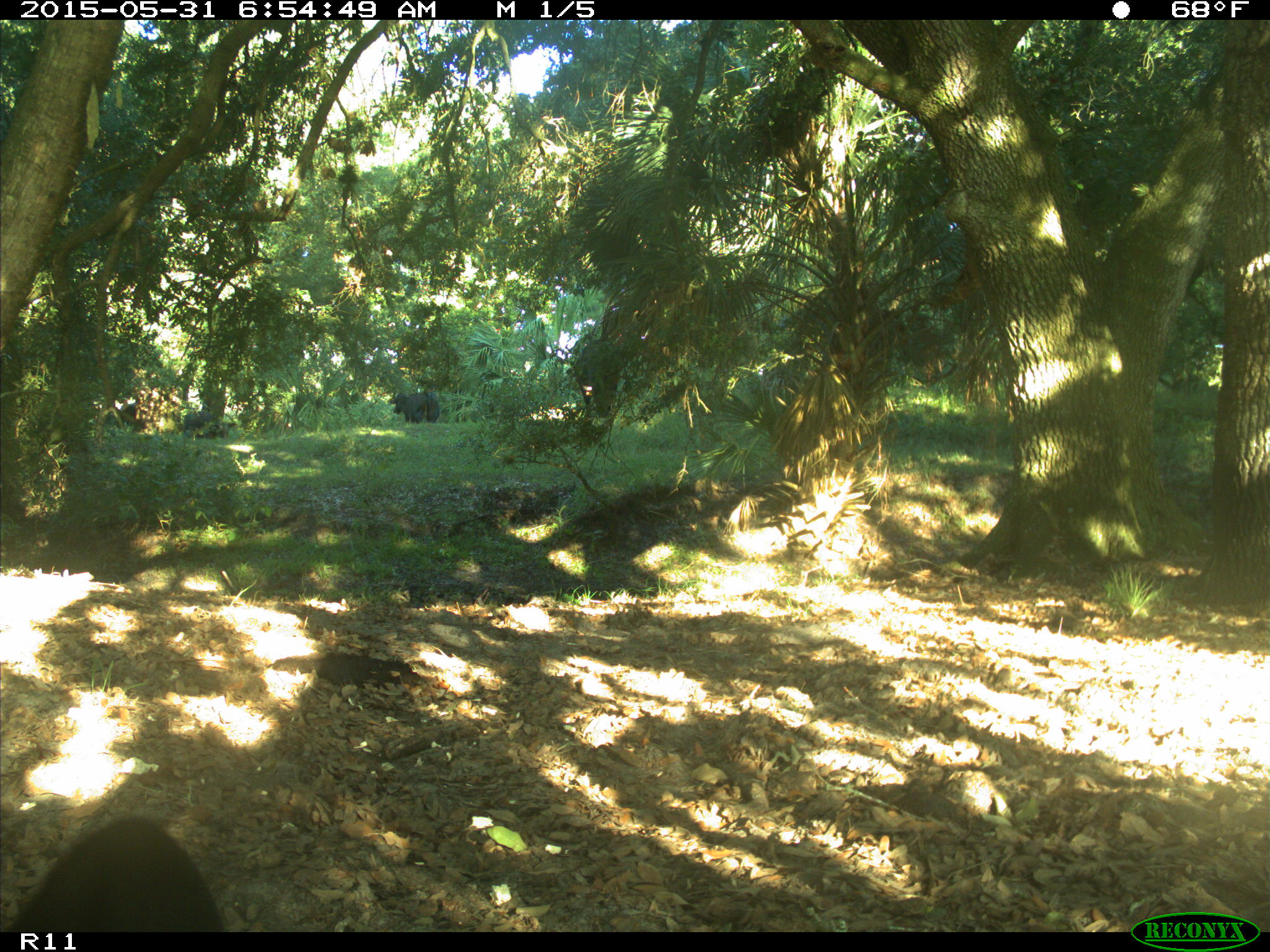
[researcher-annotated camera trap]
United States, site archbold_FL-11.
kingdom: Animalia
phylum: Chordata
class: Mammalia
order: Artiodactyla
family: Bovidae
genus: Bos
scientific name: Bos taurus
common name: domestic cow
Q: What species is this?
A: Bos taurus (domestic cow).